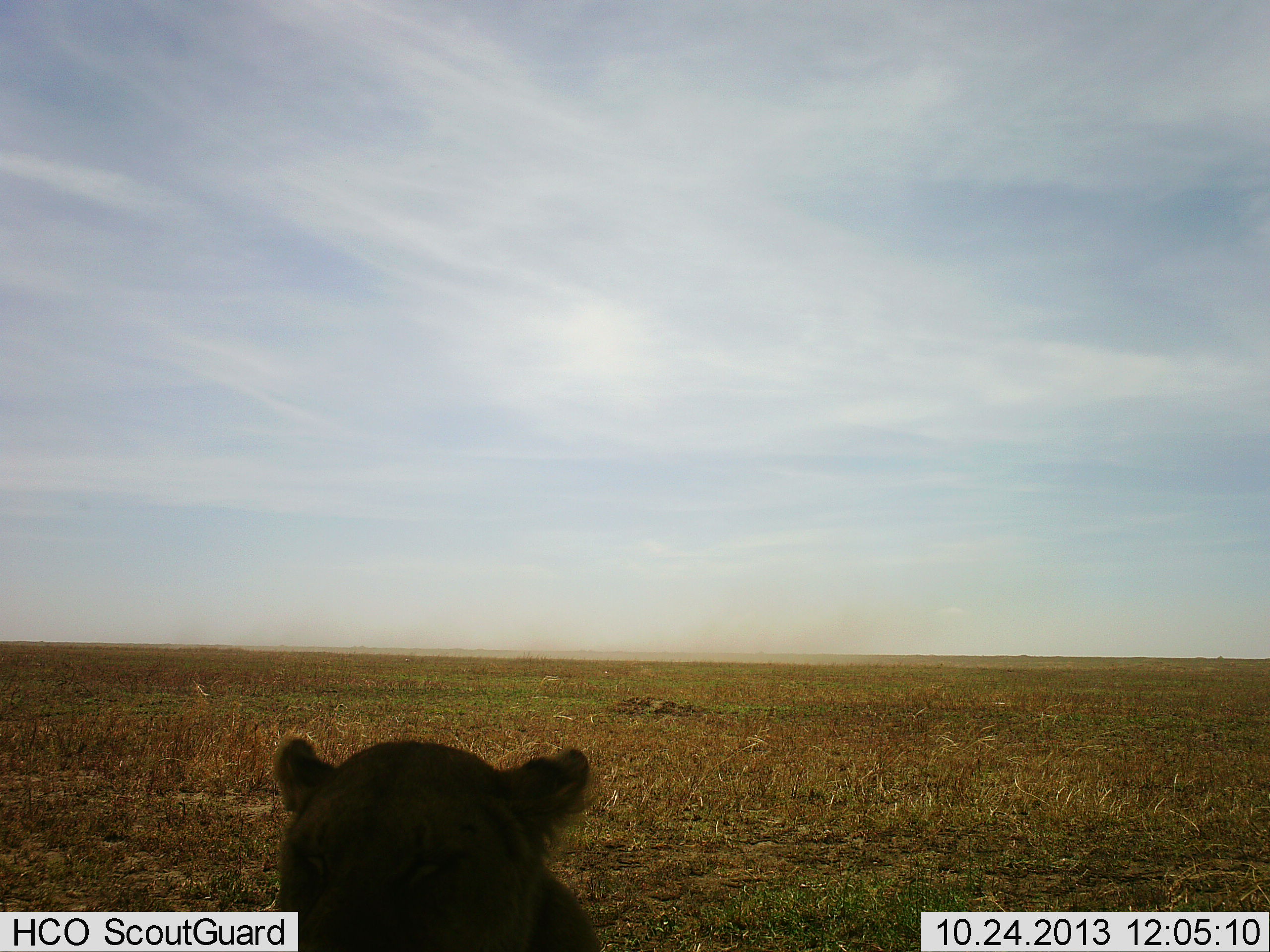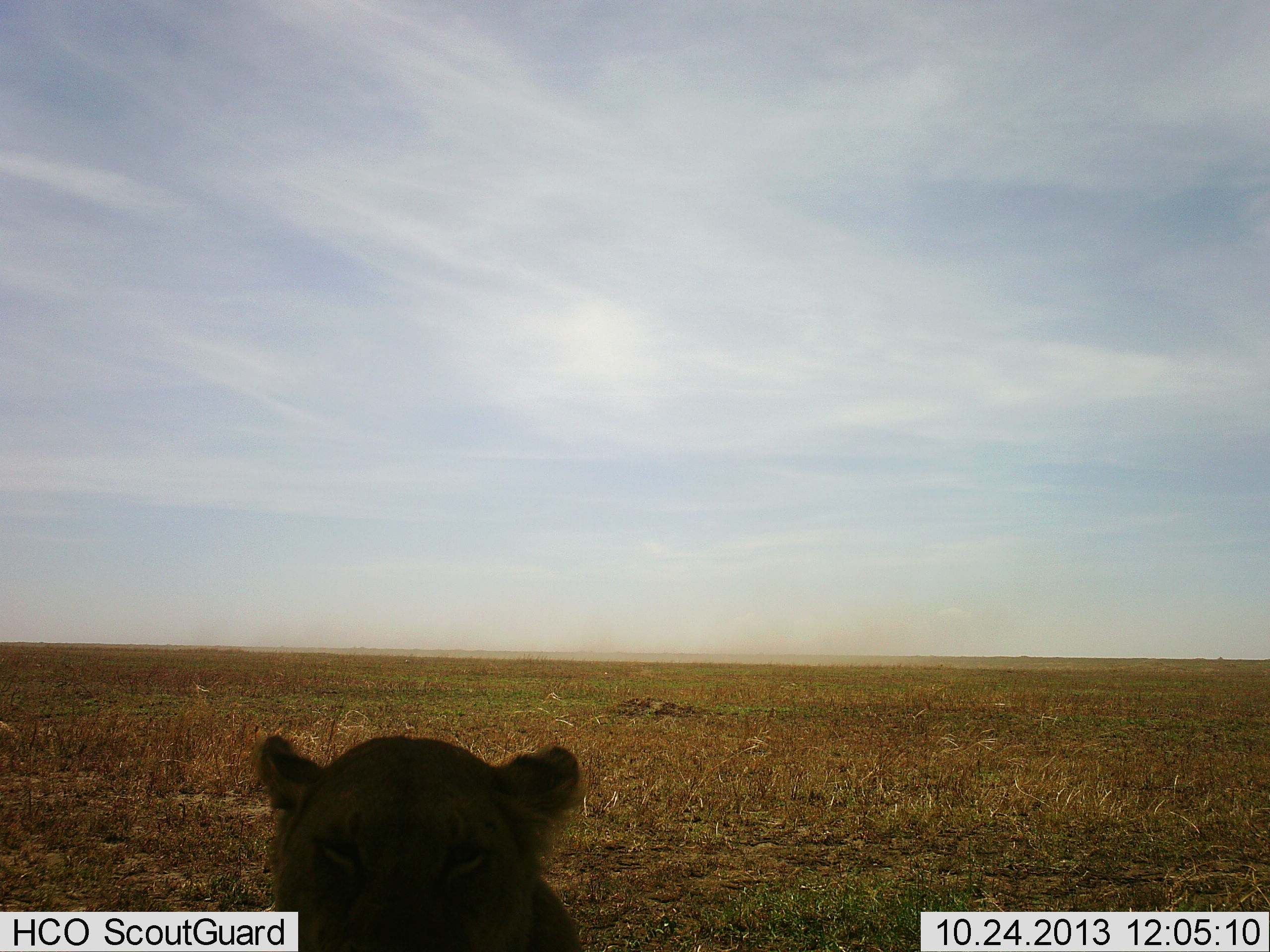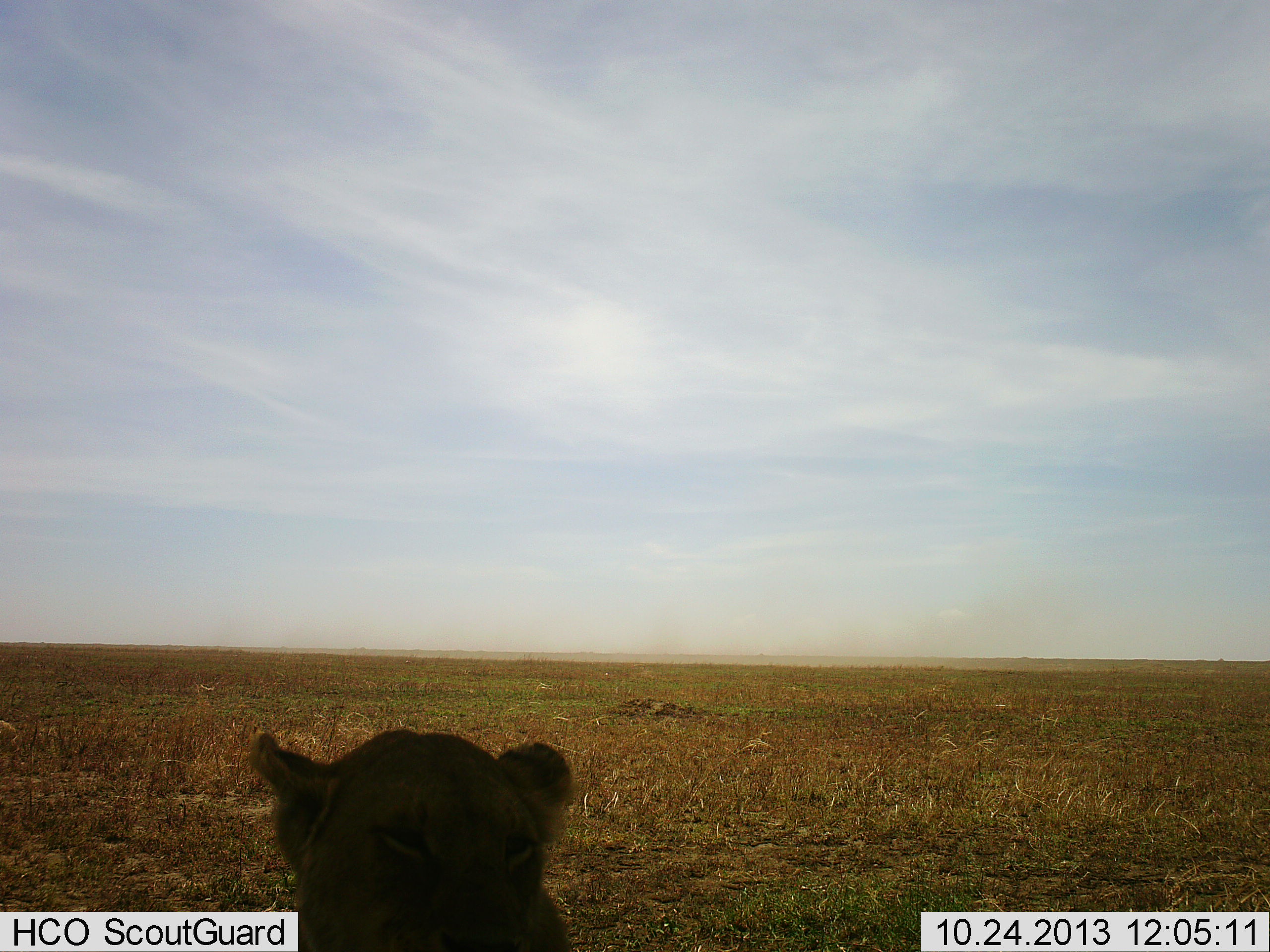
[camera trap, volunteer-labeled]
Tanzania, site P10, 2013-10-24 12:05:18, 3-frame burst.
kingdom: Animalia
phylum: Chordata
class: Mammalia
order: Carnivora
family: Felidae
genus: Panthera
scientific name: Panthera leo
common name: lion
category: lionfemale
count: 1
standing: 33%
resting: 67%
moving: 0%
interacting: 0%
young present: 0%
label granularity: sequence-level